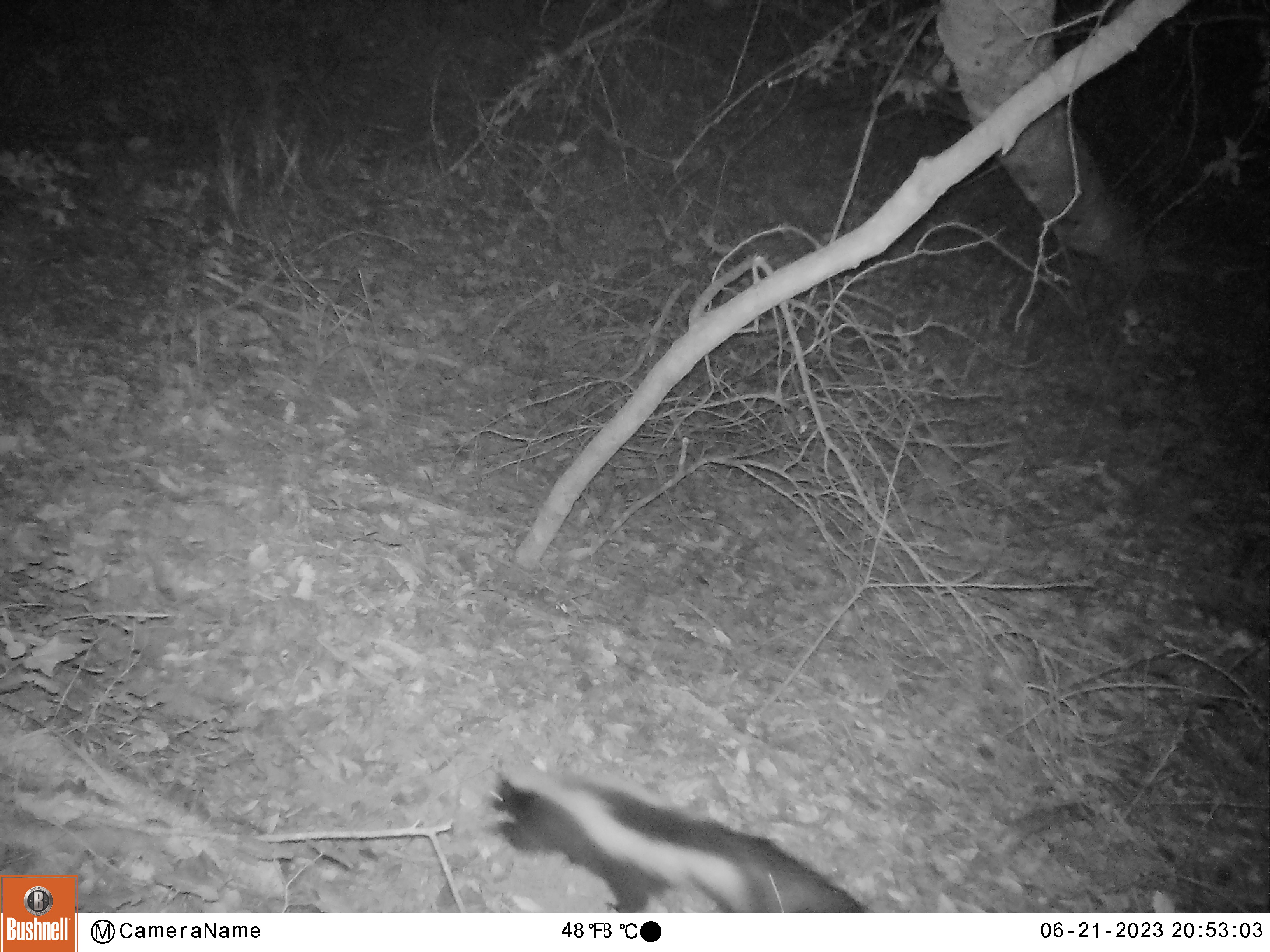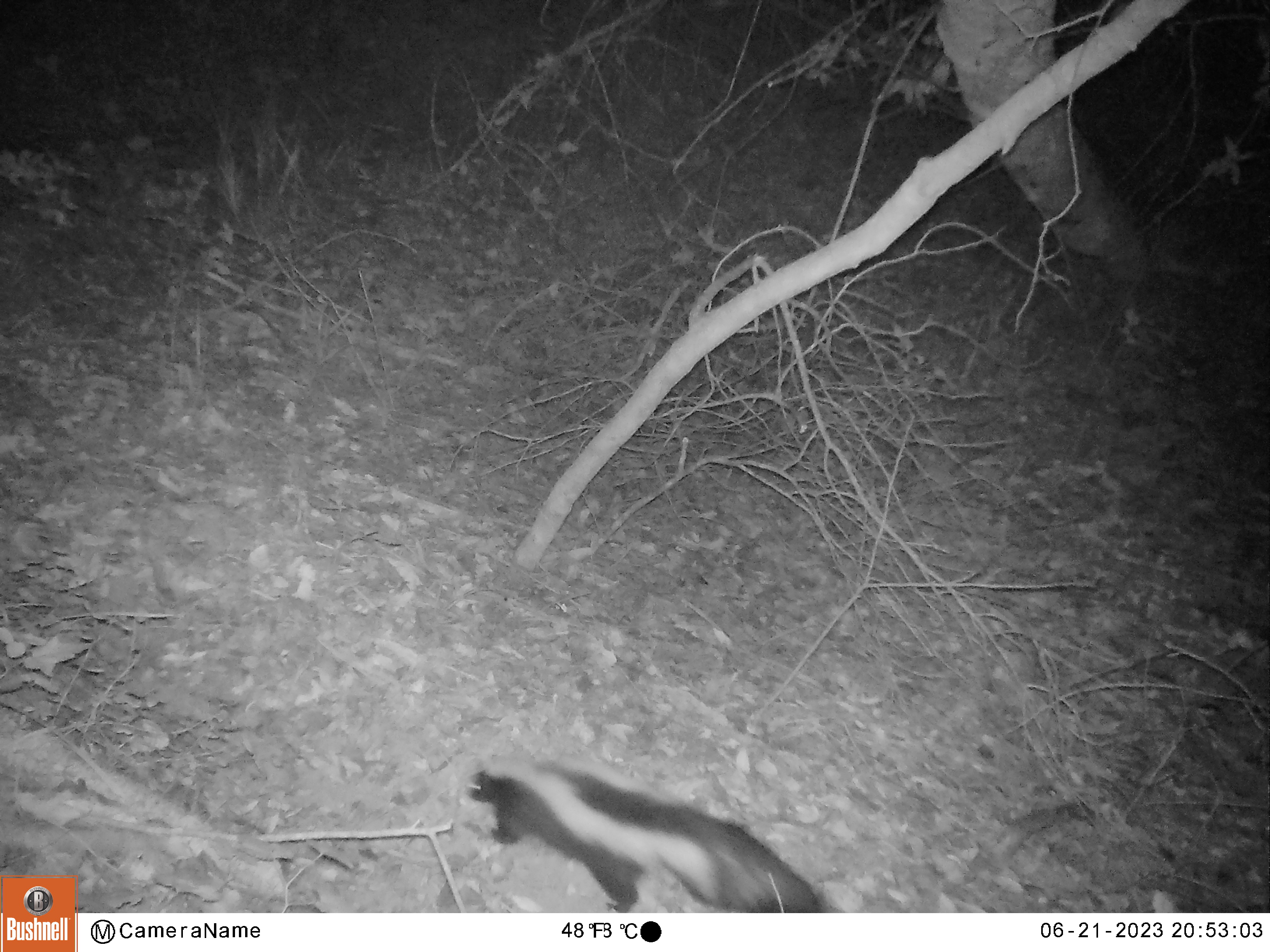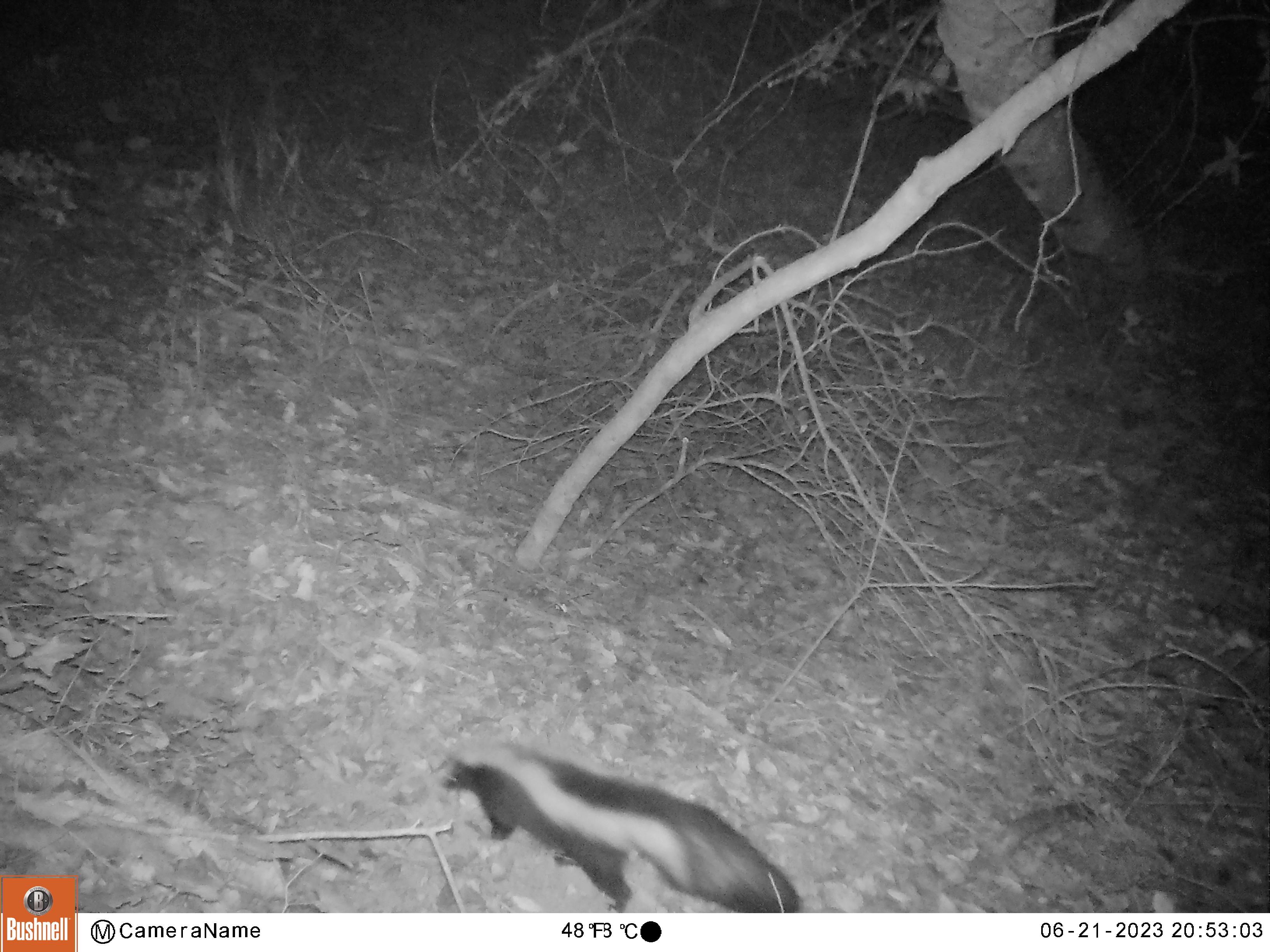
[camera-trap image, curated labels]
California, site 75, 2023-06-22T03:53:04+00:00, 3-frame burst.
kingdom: Animalia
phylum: Chordata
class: Mammalia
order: Carnivora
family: Mephitidae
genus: Mephitis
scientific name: Mephitis mephitis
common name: striped skunk